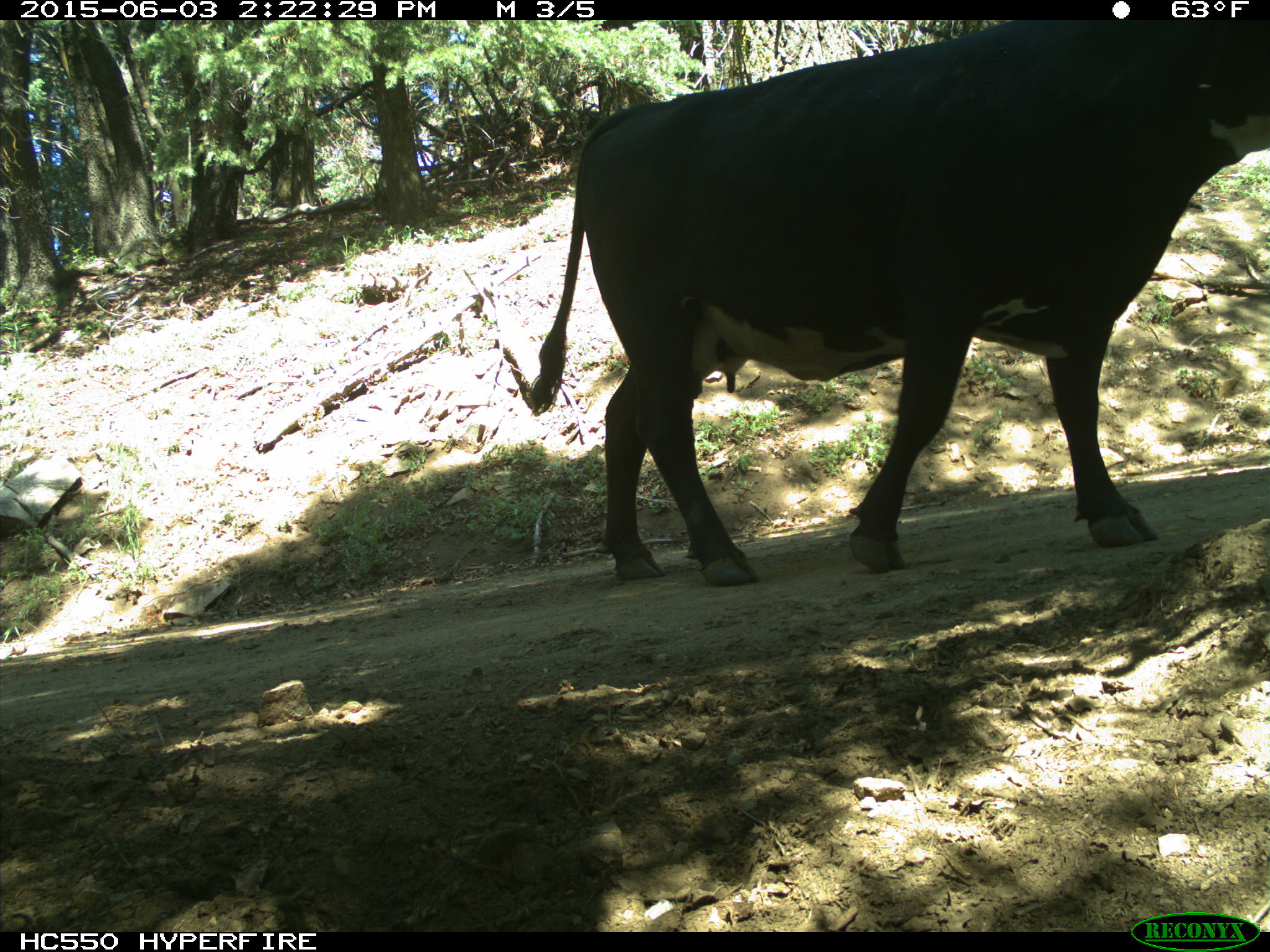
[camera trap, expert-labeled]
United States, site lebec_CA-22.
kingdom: Animalia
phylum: Chordata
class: Mammalia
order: Artiodactyla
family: Bovidae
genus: Bos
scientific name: Bos taurus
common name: domestic cow